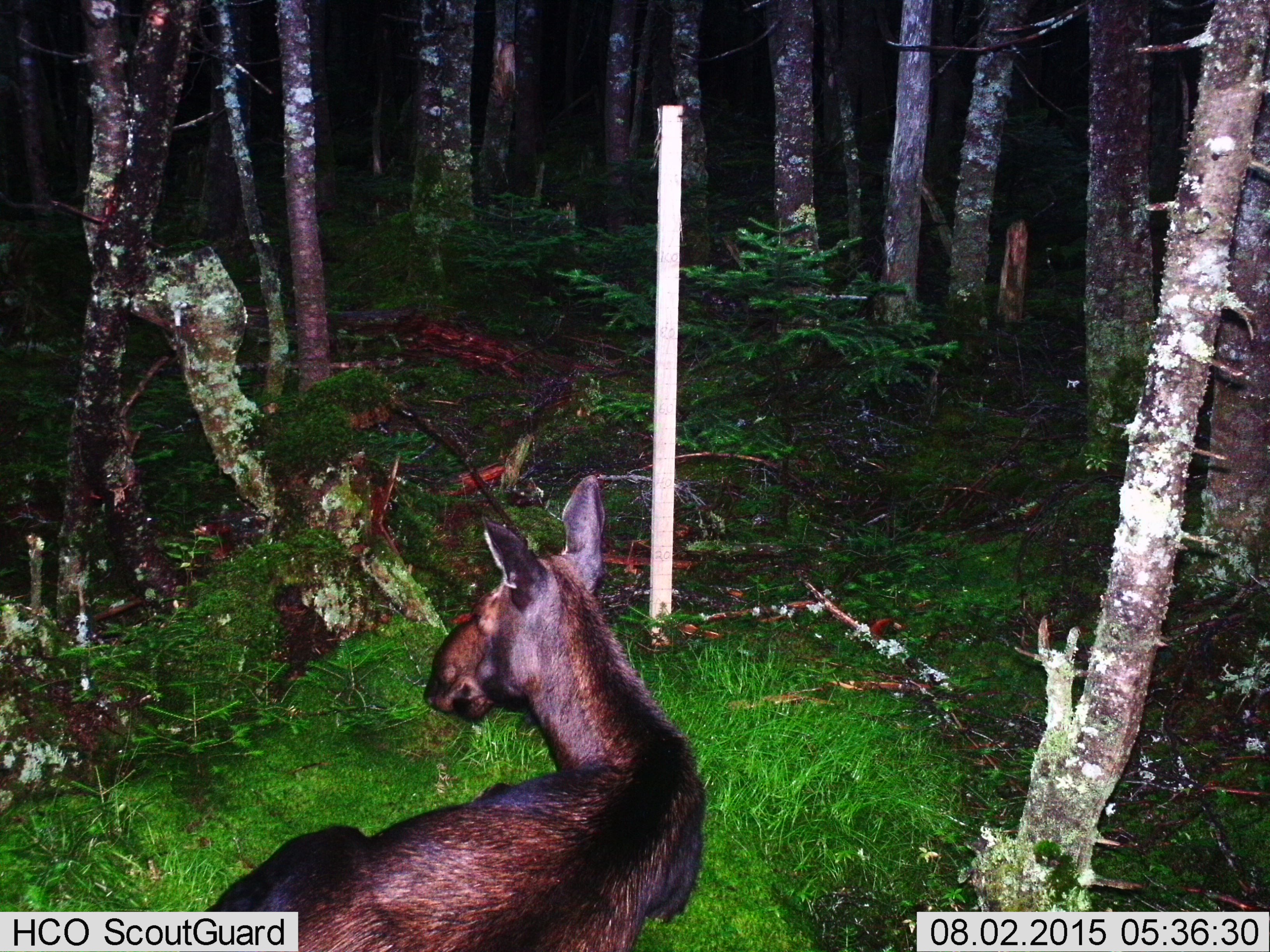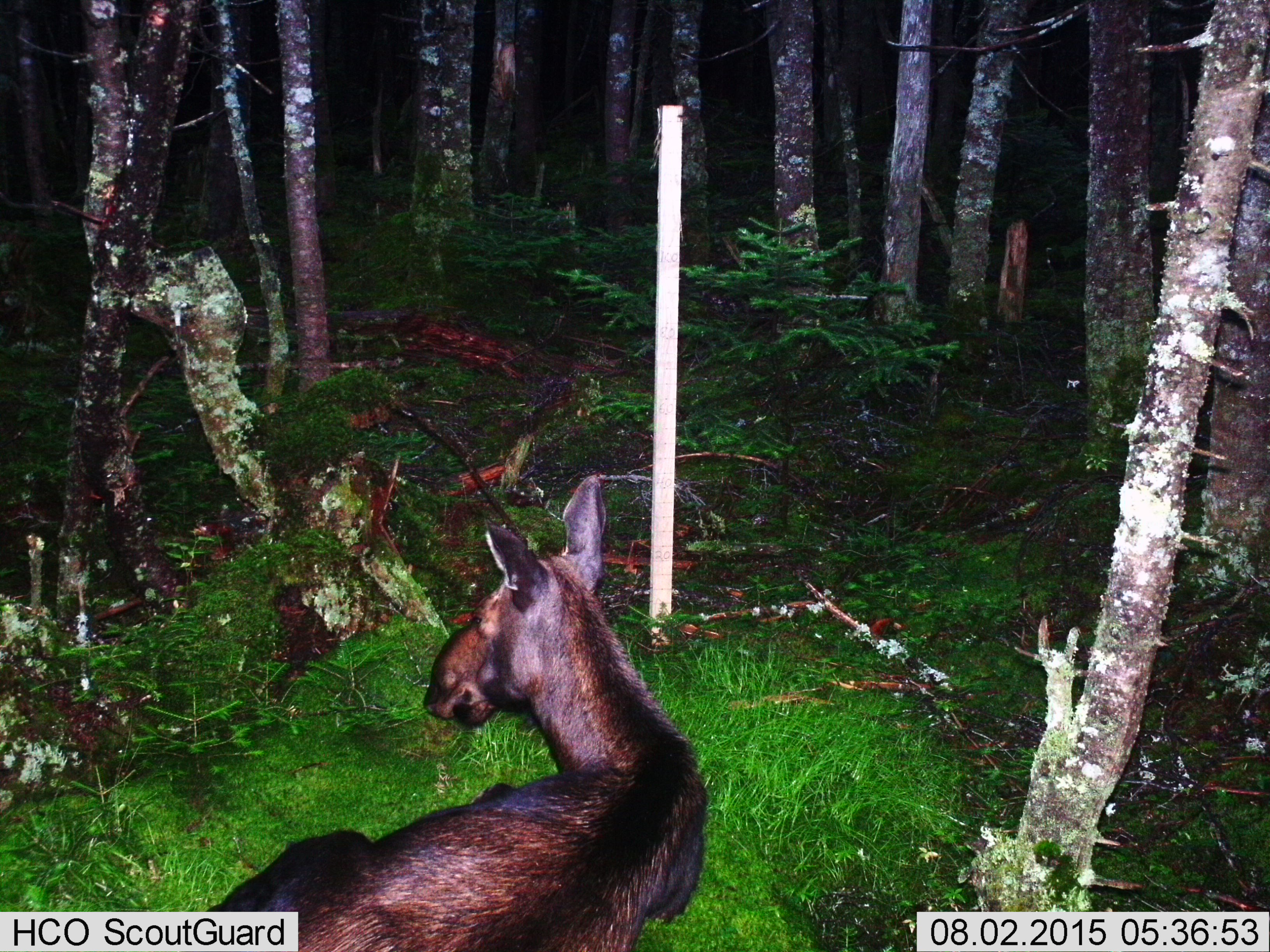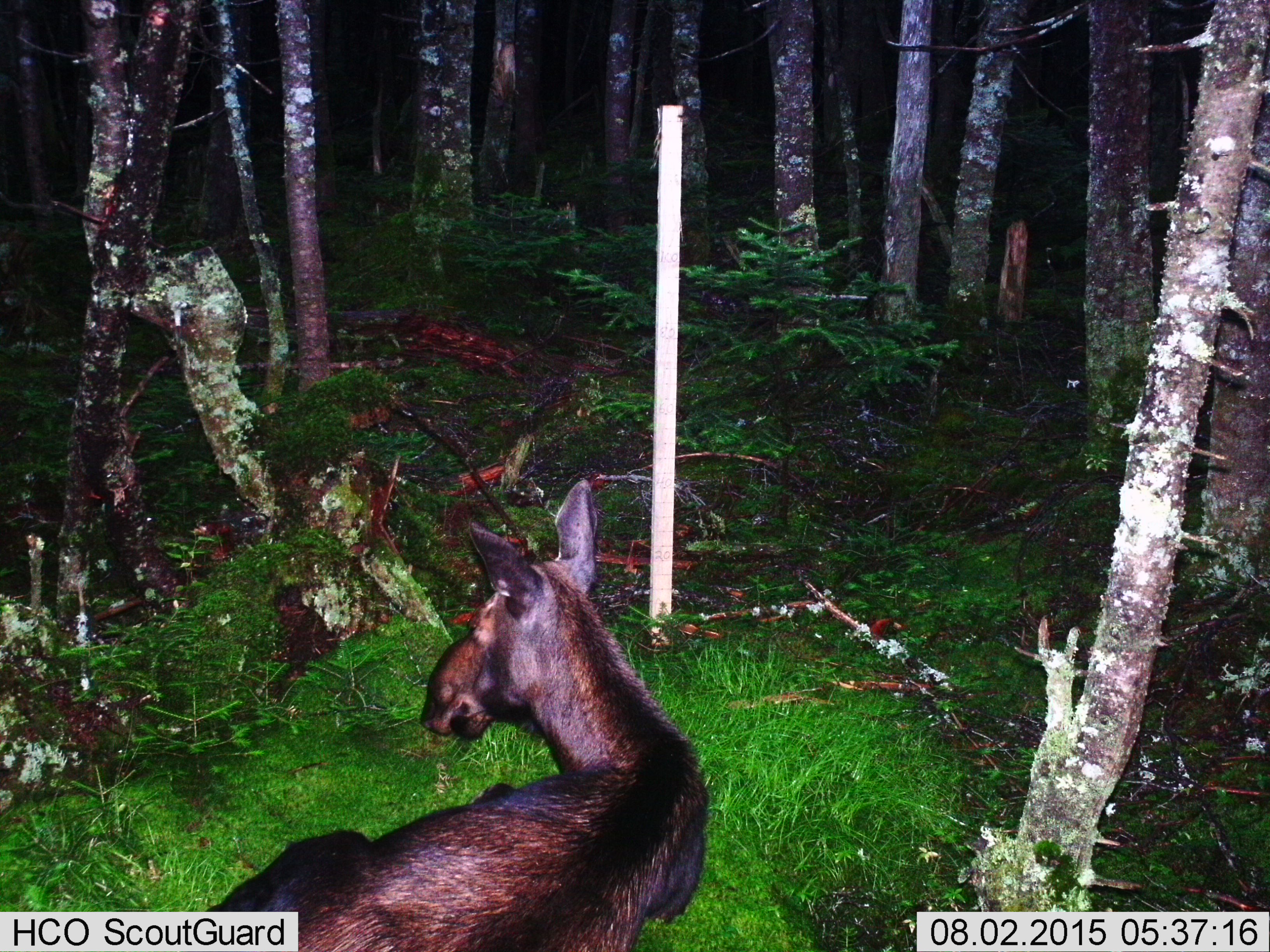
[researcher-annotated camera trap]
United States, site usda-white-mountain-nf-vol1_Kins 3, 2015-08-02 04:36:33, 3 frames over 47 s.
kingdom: Animalia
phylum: Chordata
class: Mammalia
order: Artiodactyla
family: Cervidae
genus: Alces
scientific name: Alces alces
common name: moose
Moose (Alces alces).